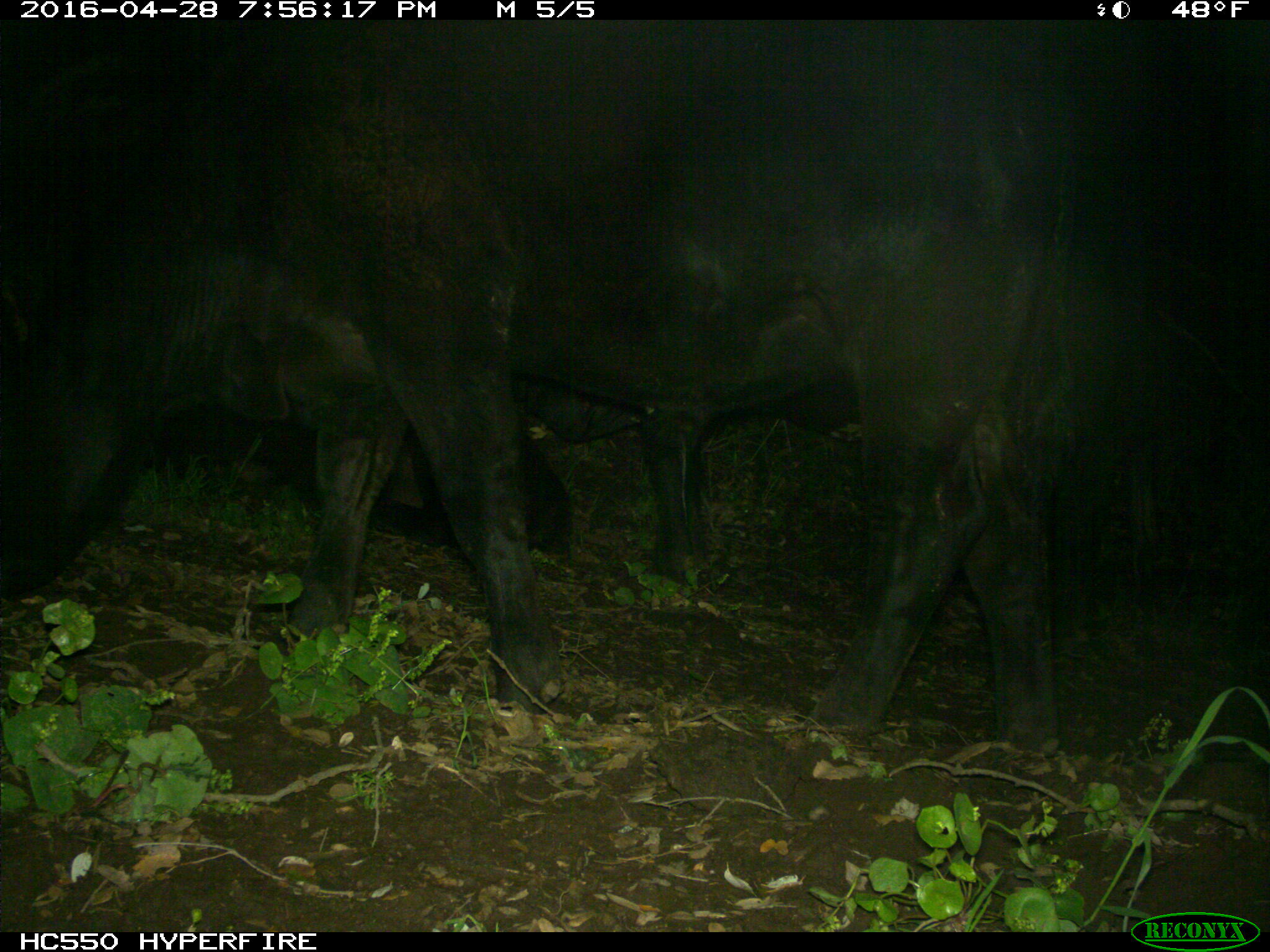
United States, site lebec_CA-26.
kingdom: Animalia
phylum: Chordata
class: Mammalia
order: Artiodactyla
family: Bovidae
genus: Bos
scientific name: Bos taurus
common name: domestic cow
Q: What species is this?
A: Bos taurus (domestic cow).